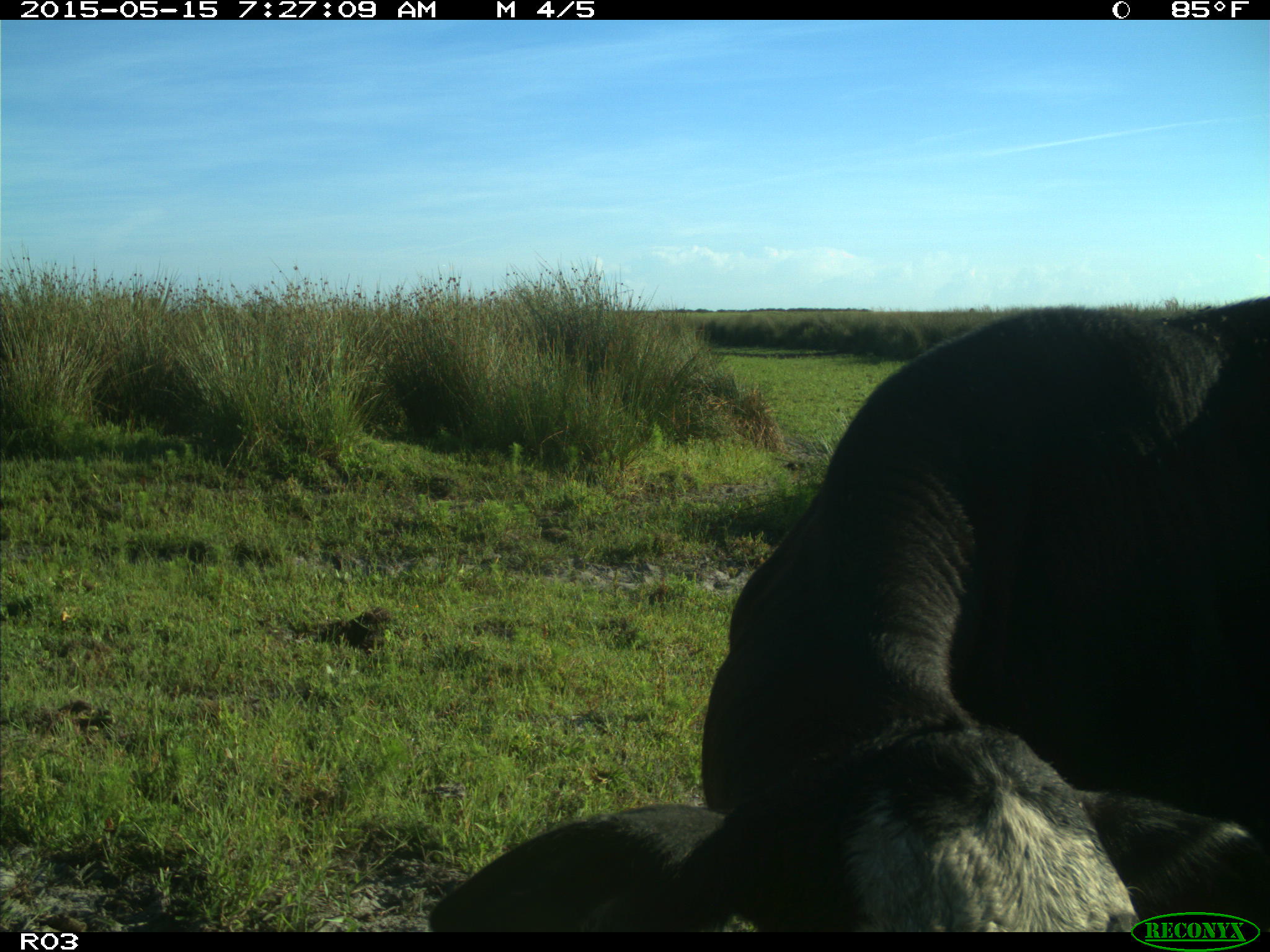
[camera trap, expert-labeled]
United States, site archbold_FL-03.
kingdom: Animalia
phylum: Chordata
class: Mammalia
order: Artiodactyla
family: Bovidae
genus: Bos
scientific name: Bos taurus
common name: domestic cow